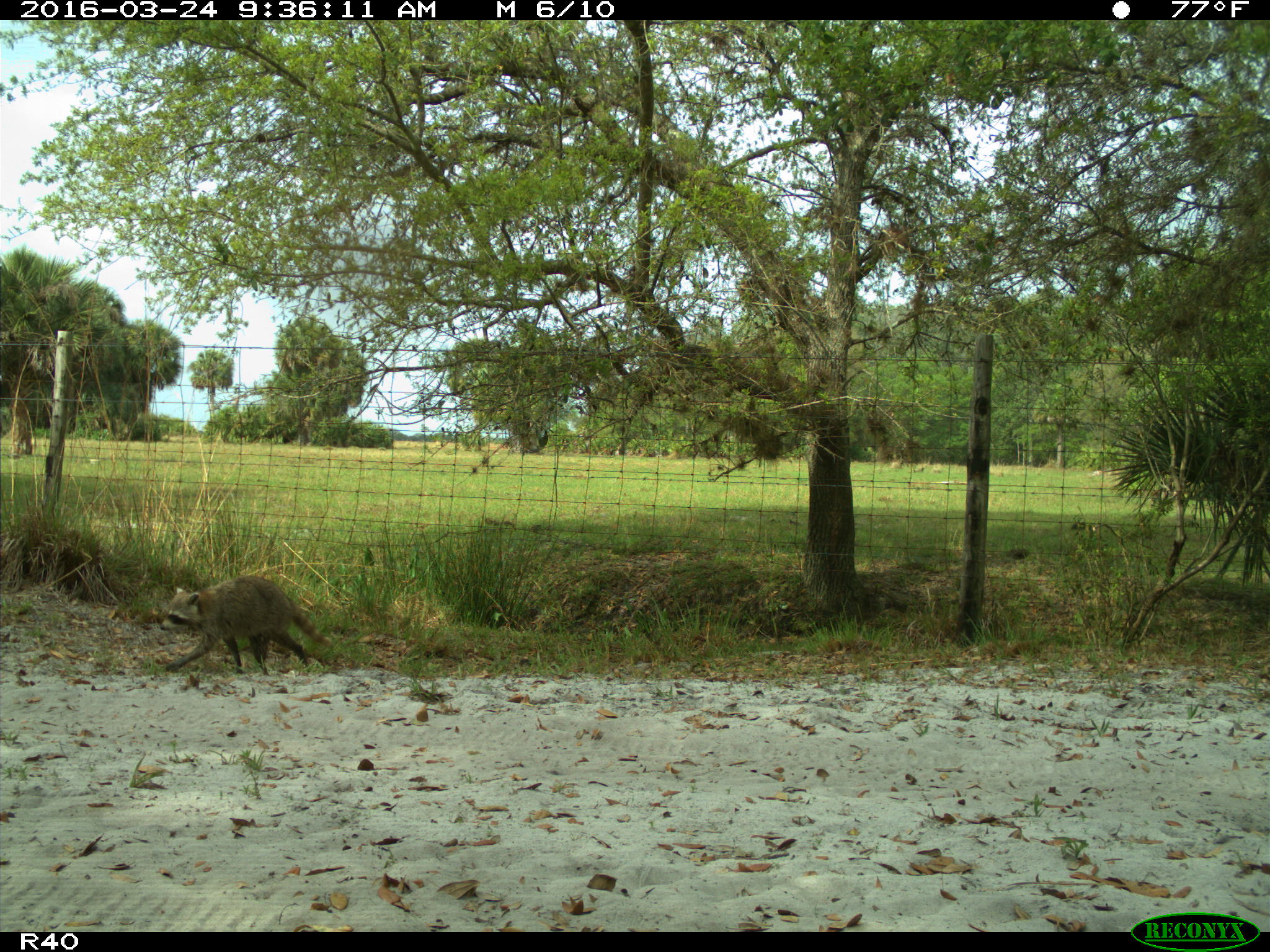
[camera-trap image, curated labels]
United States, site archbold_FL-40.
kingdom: Animalia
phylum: Chordata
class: Mammalia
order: Carnivora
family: Procyonidae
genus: Procyon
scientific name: Procyon lotor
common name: common raccoon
Procyon lotor (common raccoon).